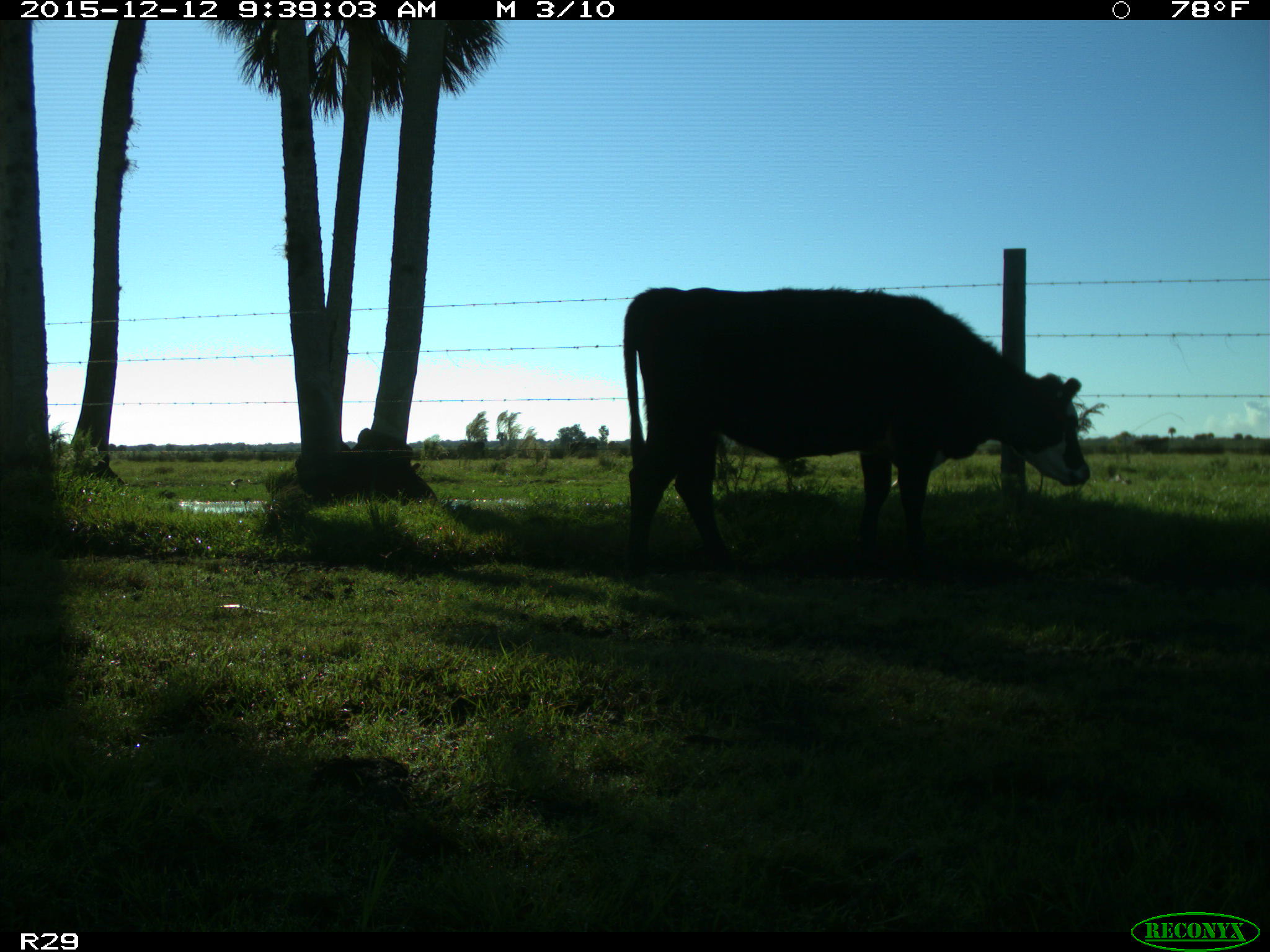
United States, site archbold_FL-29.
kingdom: Animalia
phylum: Chordata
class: Mammalia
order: Artiodactyla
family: Bovidae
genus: Bos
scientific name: Bos taurus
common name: domestic cow